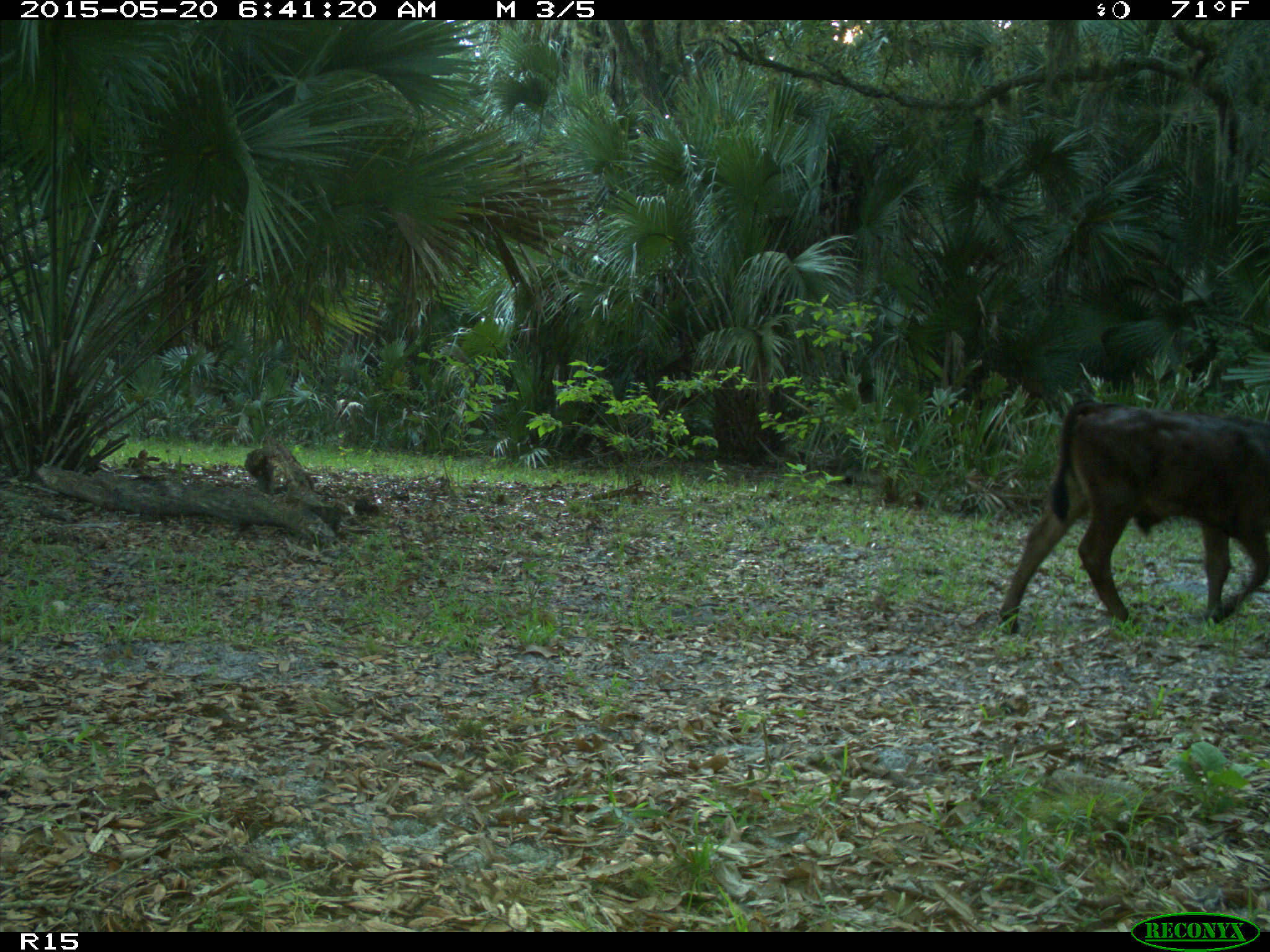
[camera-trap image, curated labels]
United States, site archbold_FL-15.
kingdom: Animalia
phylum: Chordata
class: Mammalia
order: Artiodactyla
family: Bovidae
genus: Bos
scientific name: Bos taurus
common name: domestic cow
Bos taurus (domestic cow).